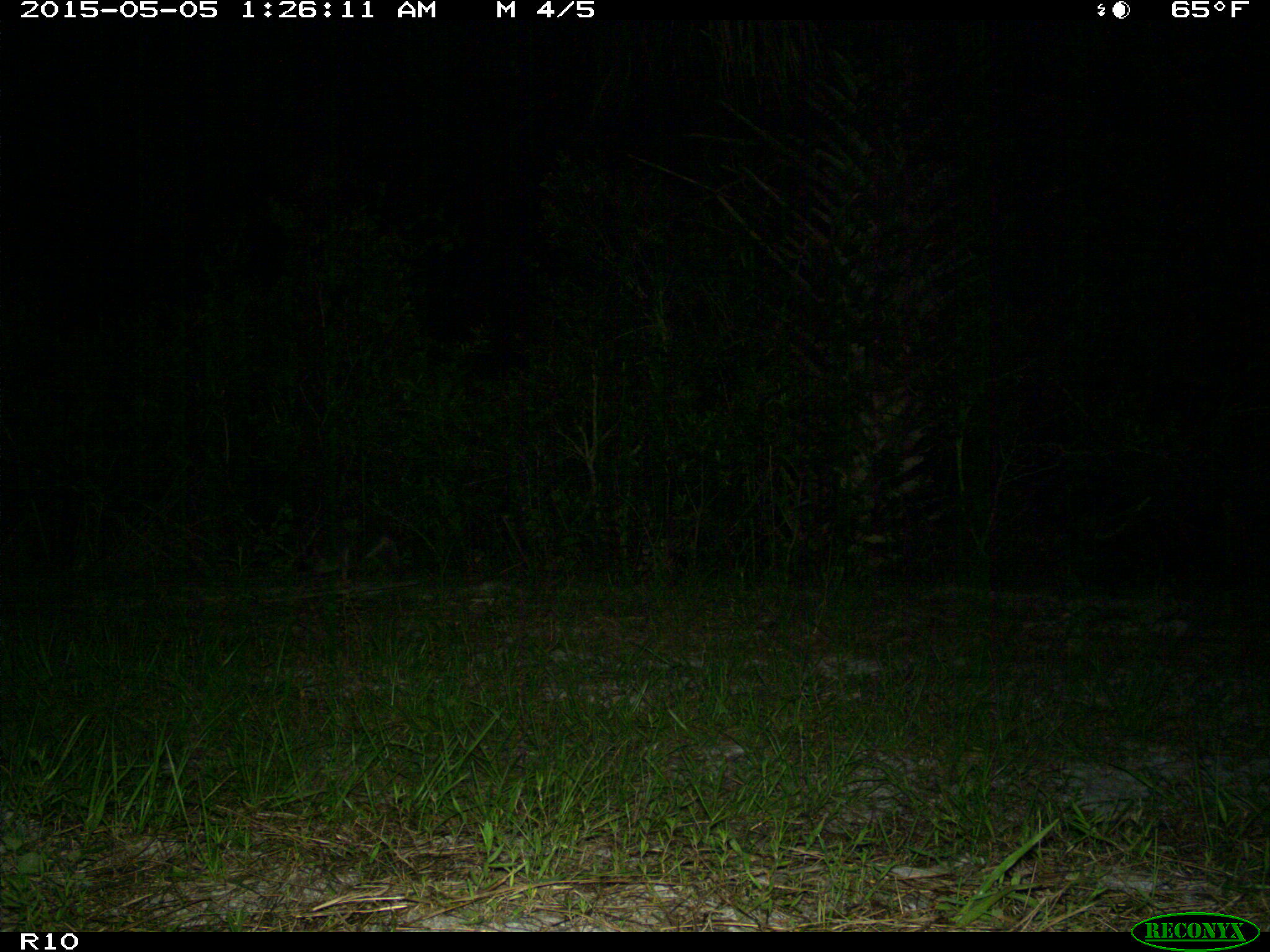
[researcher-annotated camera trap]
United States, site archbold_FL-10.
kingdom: Animalia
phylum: Chordata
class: Mammalia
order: Carnivora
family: Procyonidae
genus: Procyon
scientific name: Procyon lotor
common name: common raccoon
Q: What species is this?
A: Procyon lotor (common raccoon).